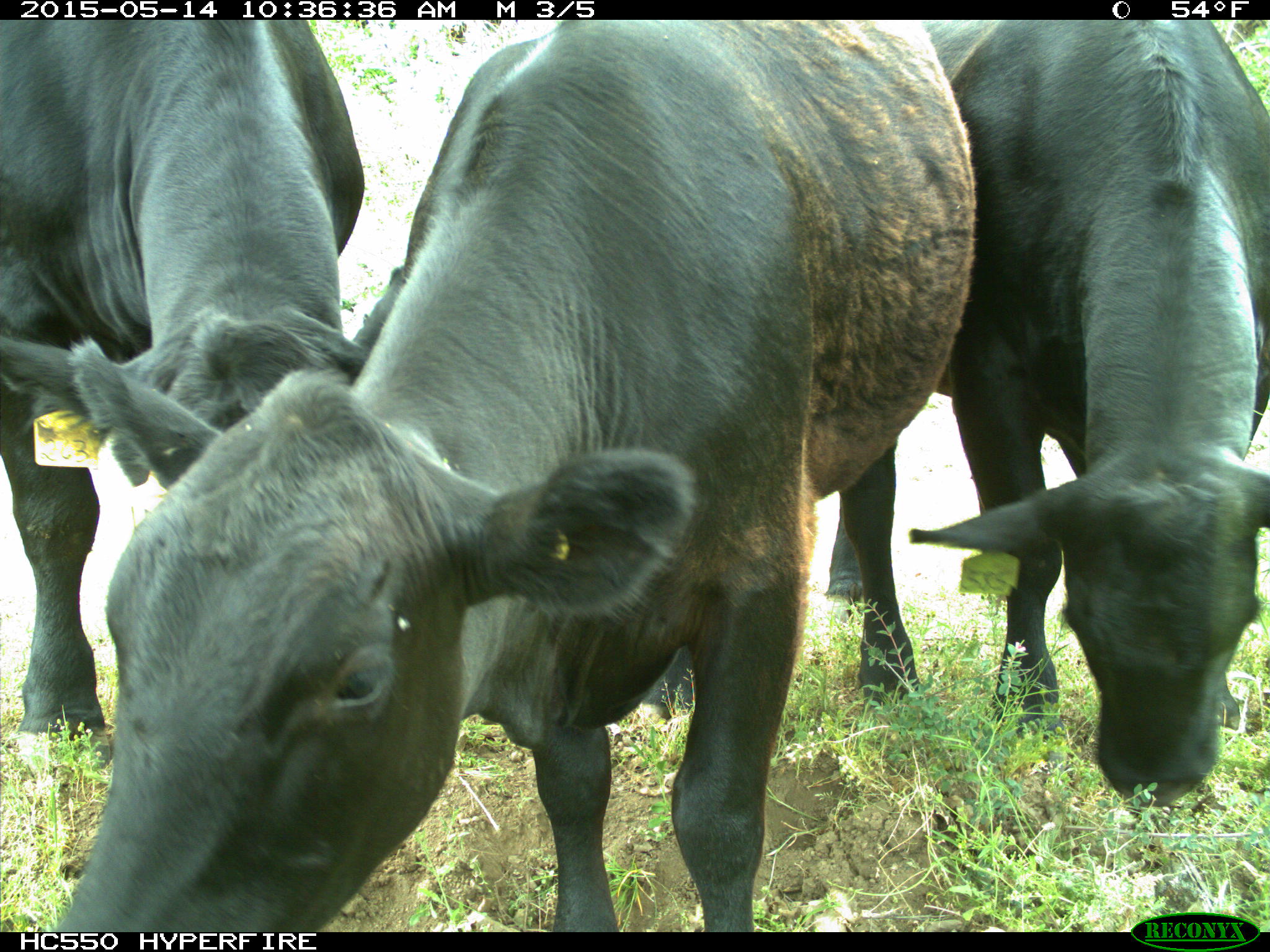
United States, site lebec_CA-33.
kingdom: Animalia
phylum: Chordata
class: Mammalia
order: Artiodactyla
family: Bovidae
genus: Bos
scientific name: Bos taurus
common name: domestic cow